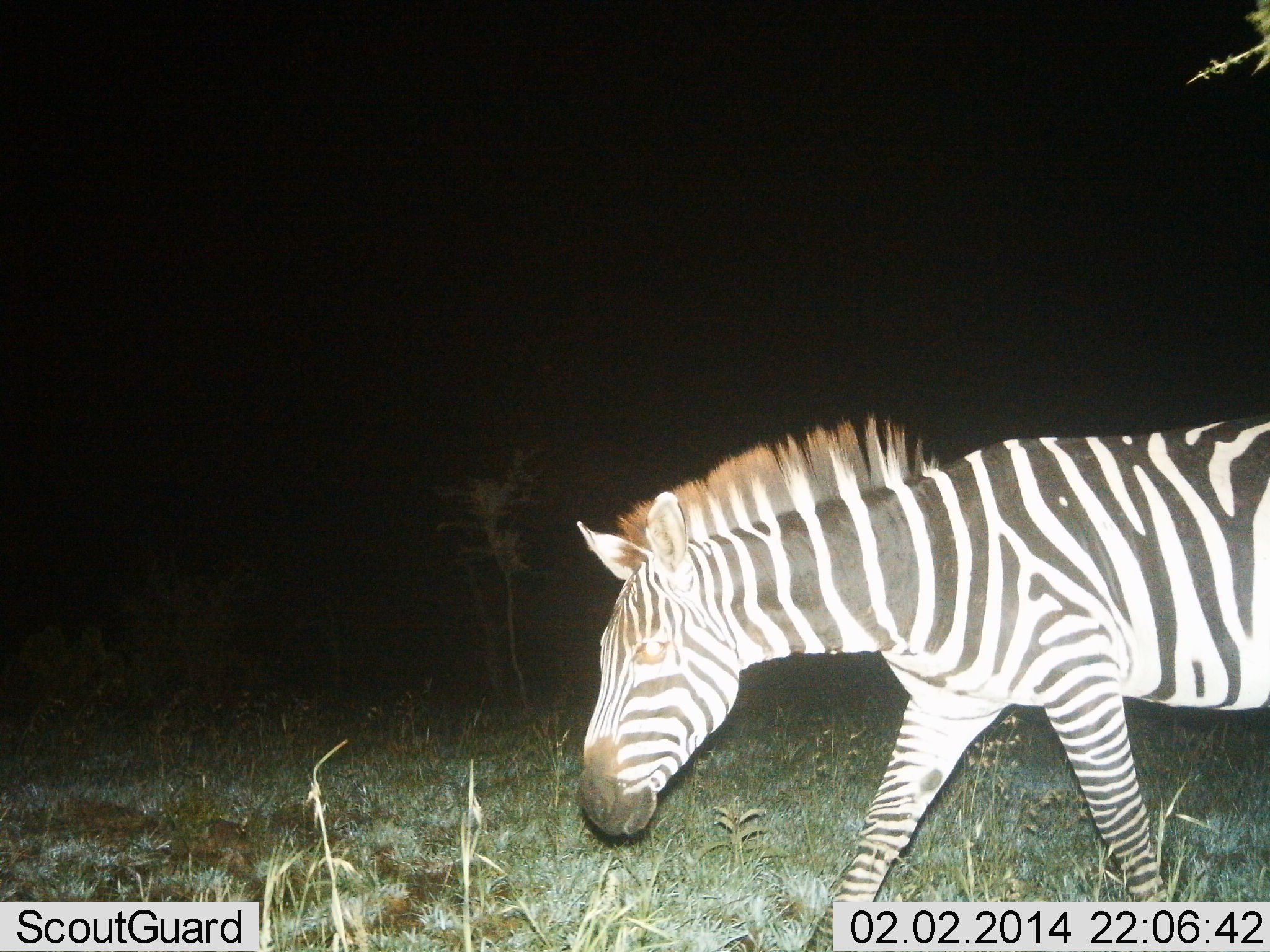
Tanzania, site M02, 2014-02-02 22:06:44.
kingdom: Animalia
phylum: Chordata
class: Mammalia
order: Perissodactyla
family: Equidae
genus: Equus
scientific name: Equus quagga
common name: plains zebra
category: zebra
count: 1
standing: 10%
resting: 0%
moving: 90%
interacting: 0%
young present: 0%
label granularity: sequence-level